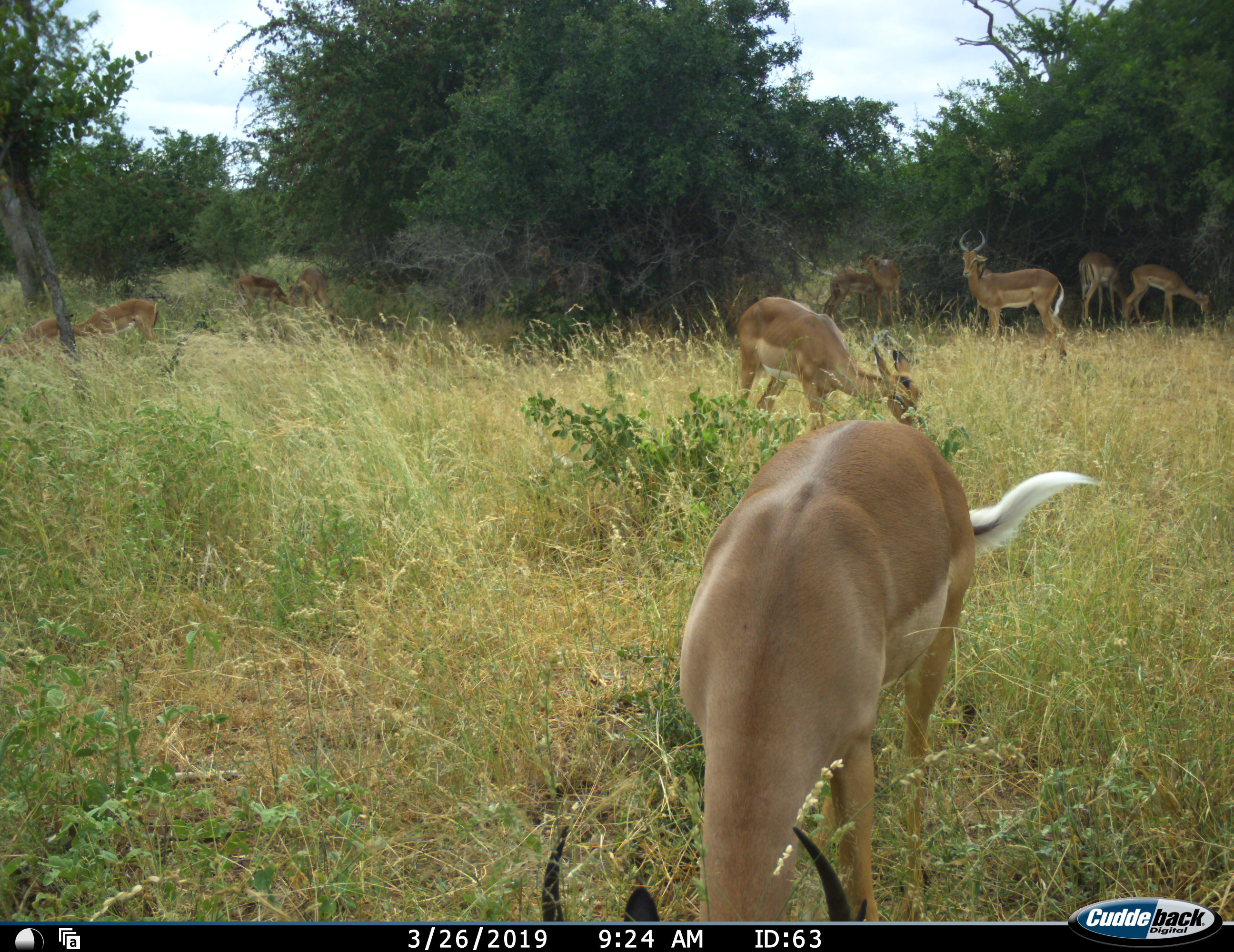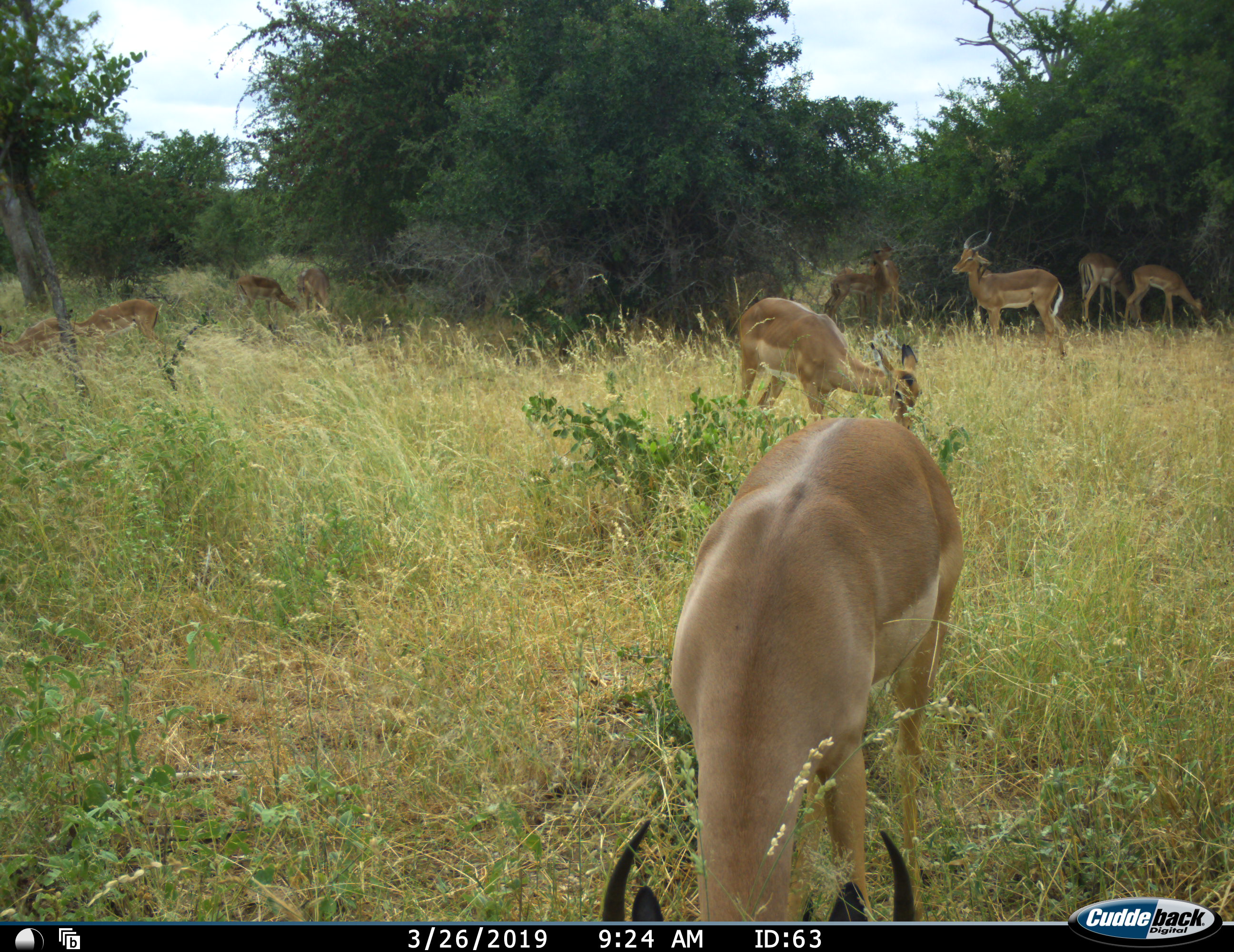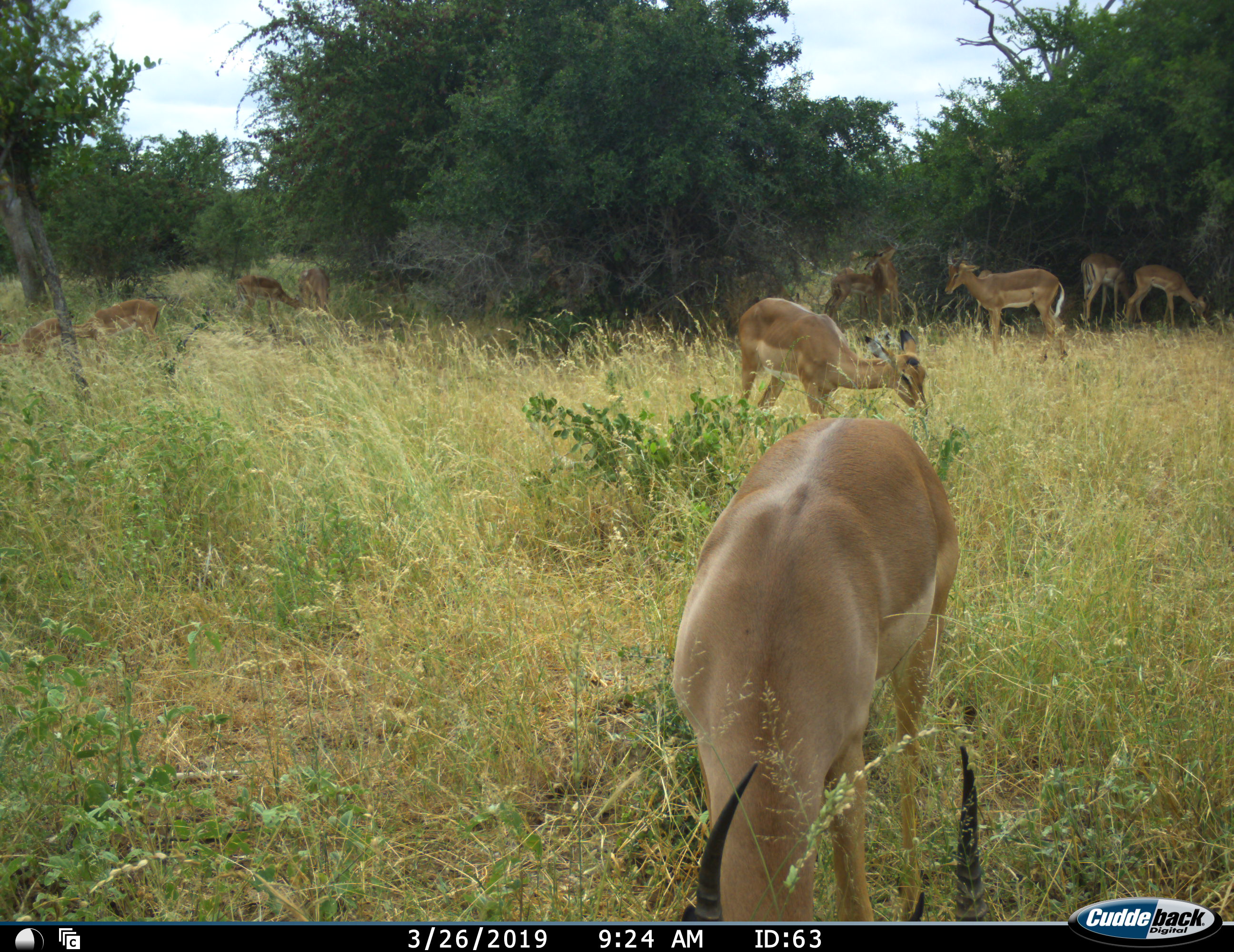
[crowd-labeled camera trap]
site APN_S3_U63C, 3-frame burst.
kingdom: Animalia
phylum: Chordata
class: Mammalia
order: Artiodactyla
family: Bovidae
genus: Aepyceros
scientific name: Aepyceros melampus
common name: impala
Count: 11-50.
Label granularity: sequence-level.